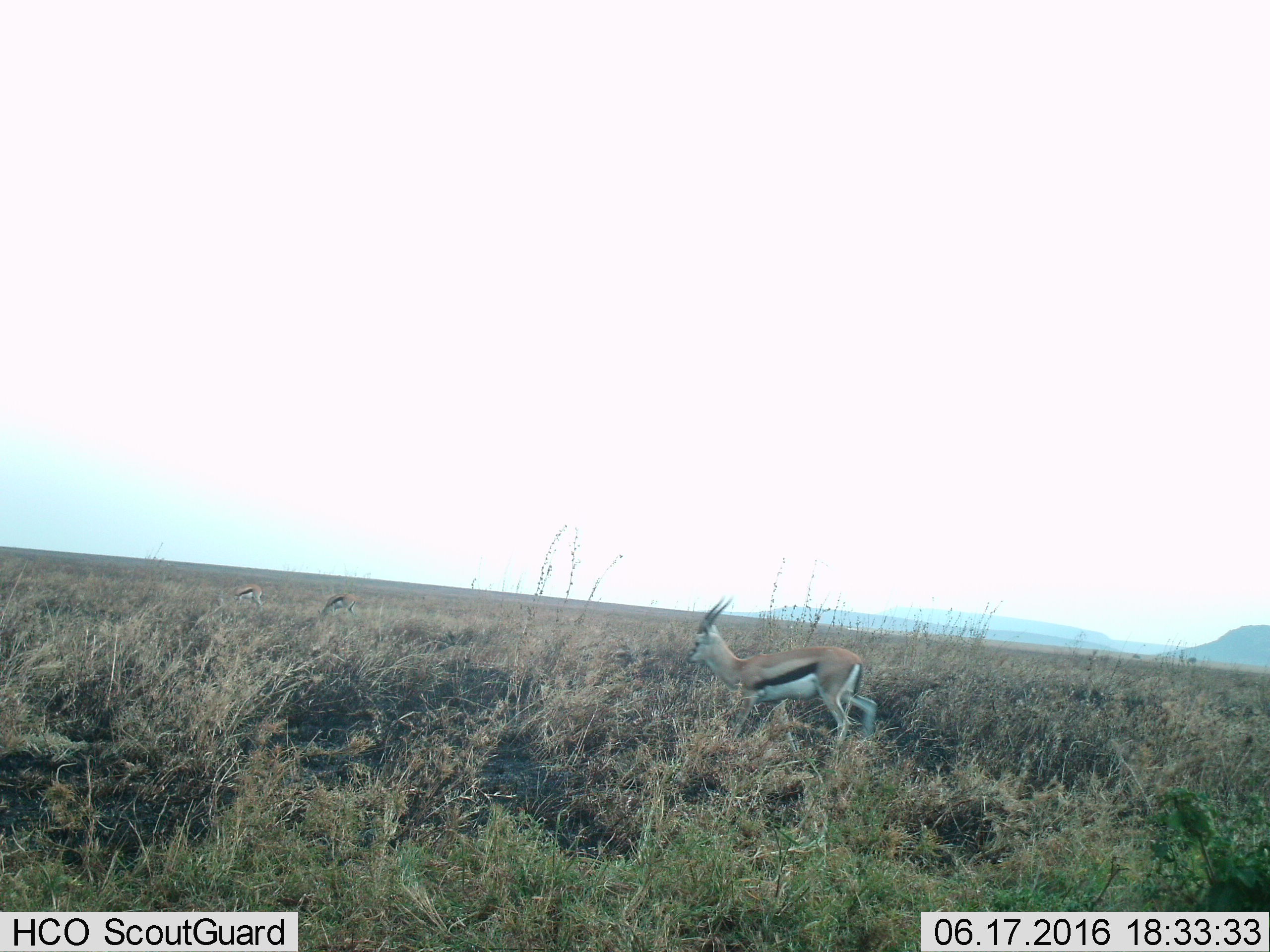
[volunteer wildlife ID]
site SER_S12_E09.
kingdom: Animalia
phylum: Chordata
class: Mammalia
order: Artiodactyla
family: Bovidae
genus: Eudorcas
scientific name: Eudorcas thomsonii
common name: thomson's gazelle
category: gazellethomsons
Gazellethomsons (thomson's gazelle) (Eudorcas thomsonii), count 3. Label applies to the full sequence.